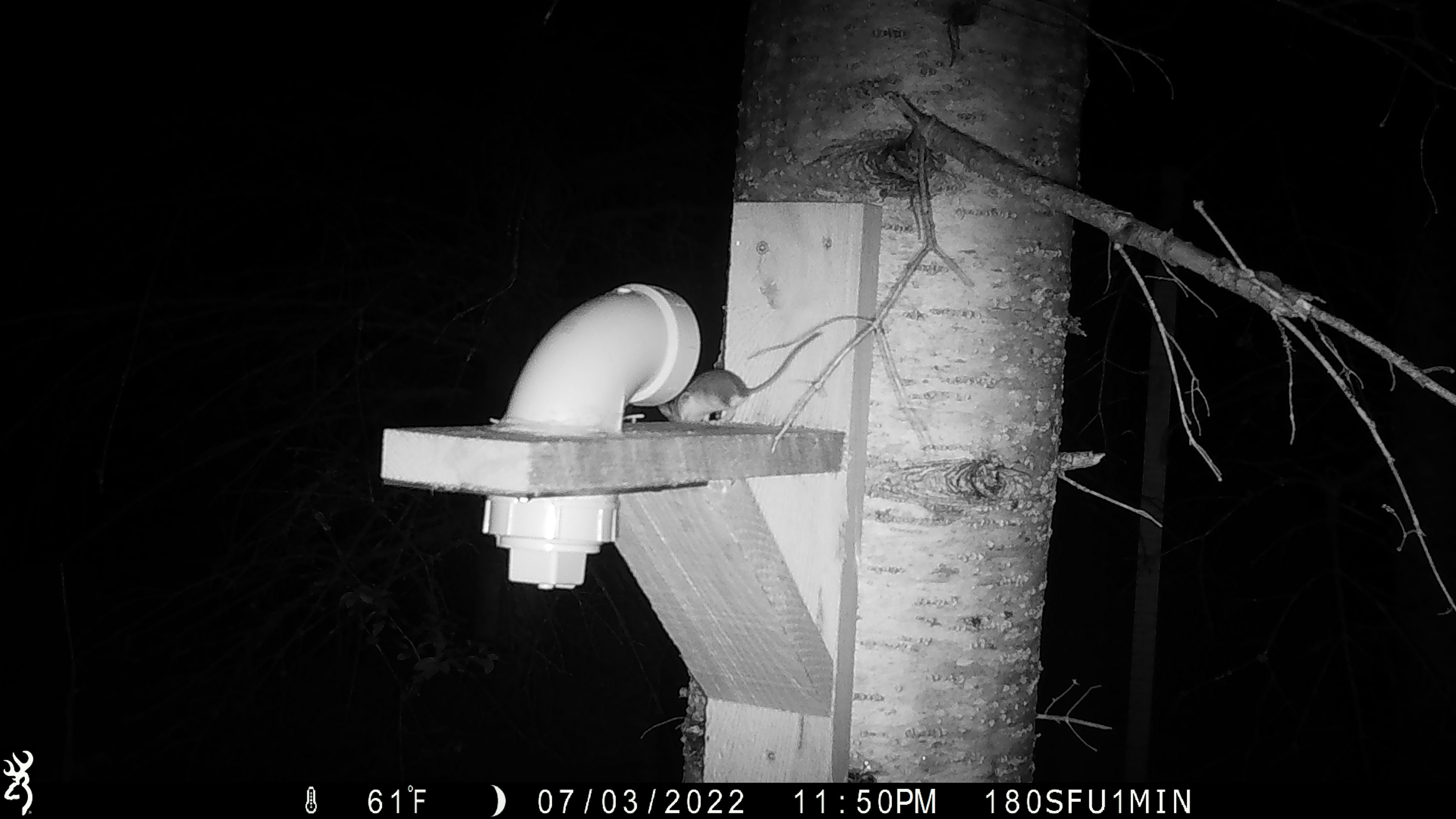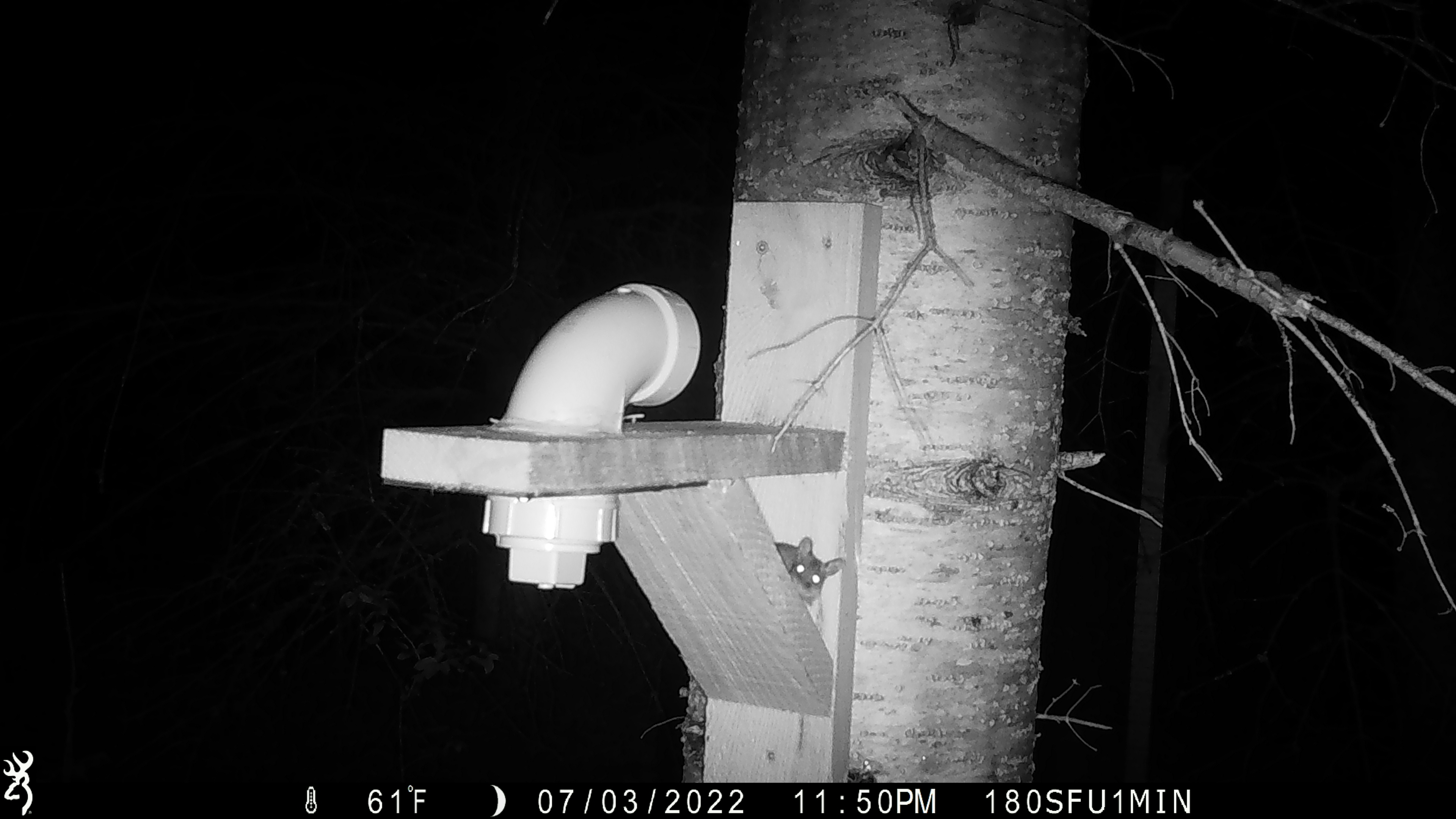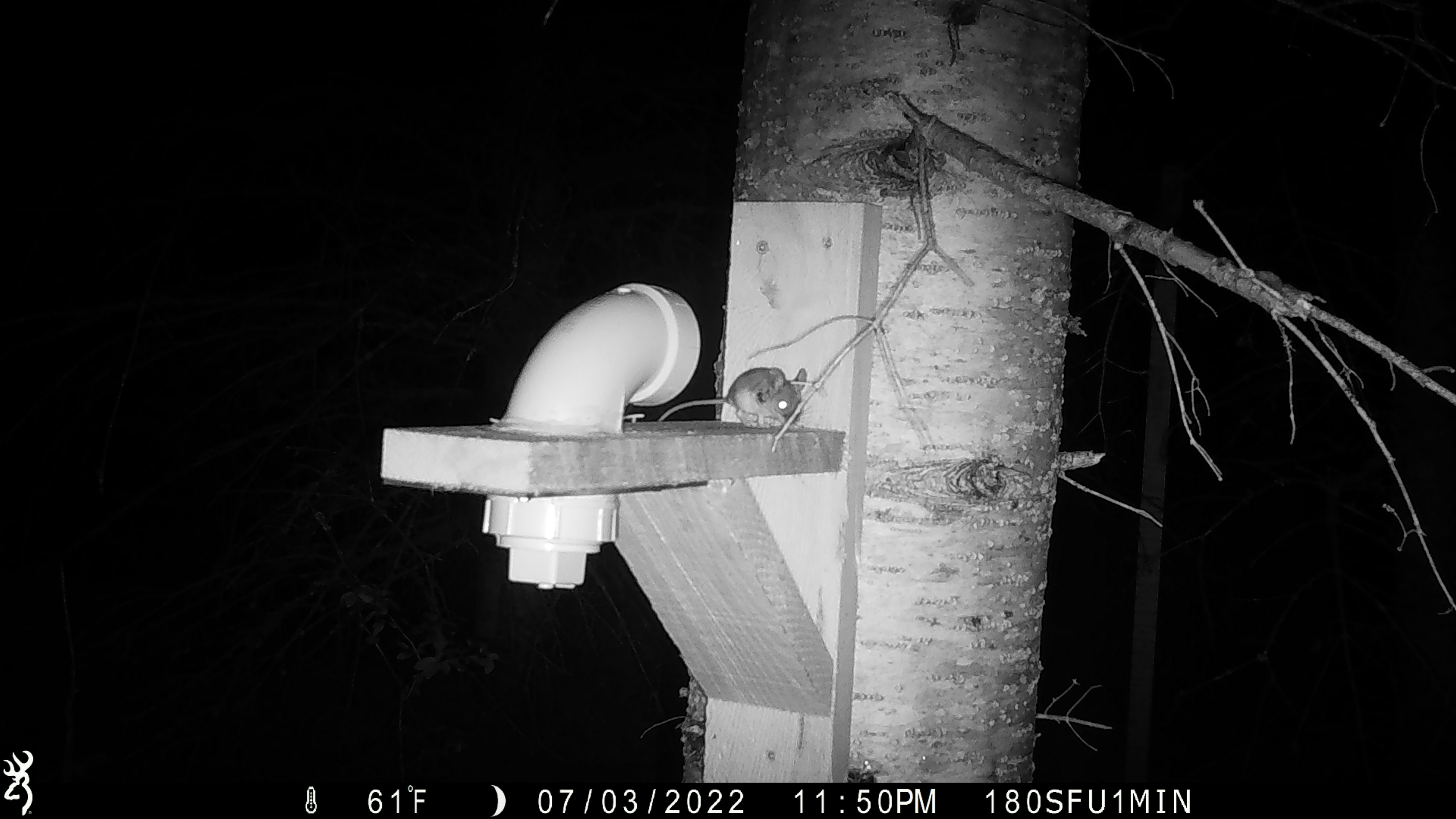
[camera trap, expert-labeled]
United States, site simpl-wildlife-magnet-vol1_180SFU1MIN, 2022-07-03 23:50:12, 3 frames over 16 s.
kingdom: Animalia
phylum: Chordata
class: Mammalia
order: Rodentia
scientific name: Rodentia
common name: mouse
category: mouse sp.